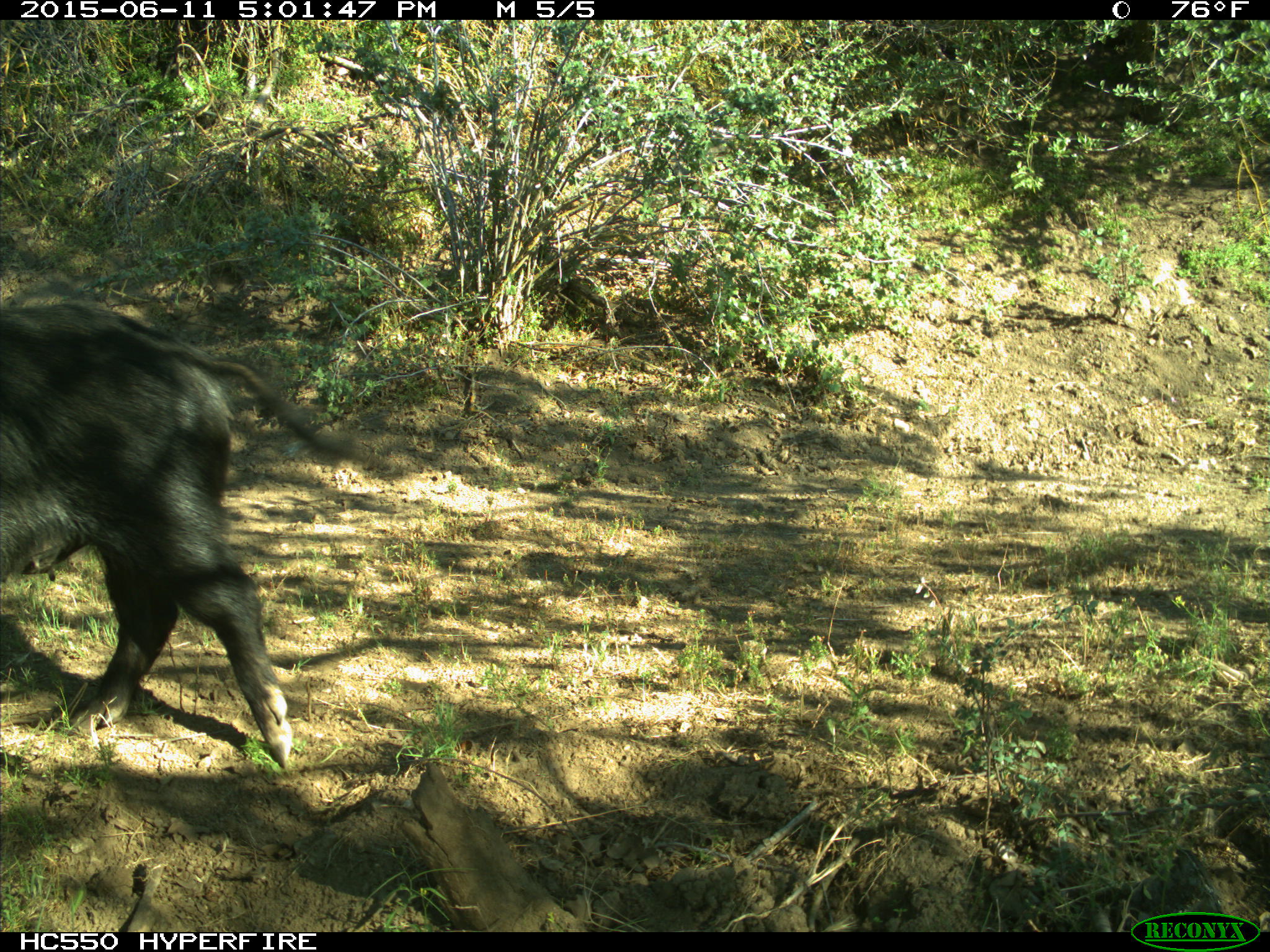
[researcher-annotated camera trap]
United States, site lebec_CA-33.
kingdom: Animalia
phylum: Chordata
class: Mammalia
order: Artiodactyla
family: Suidae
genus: Sus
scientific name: Sus scrofa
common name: wild boar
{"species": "Sus scrofa (wild boar)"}